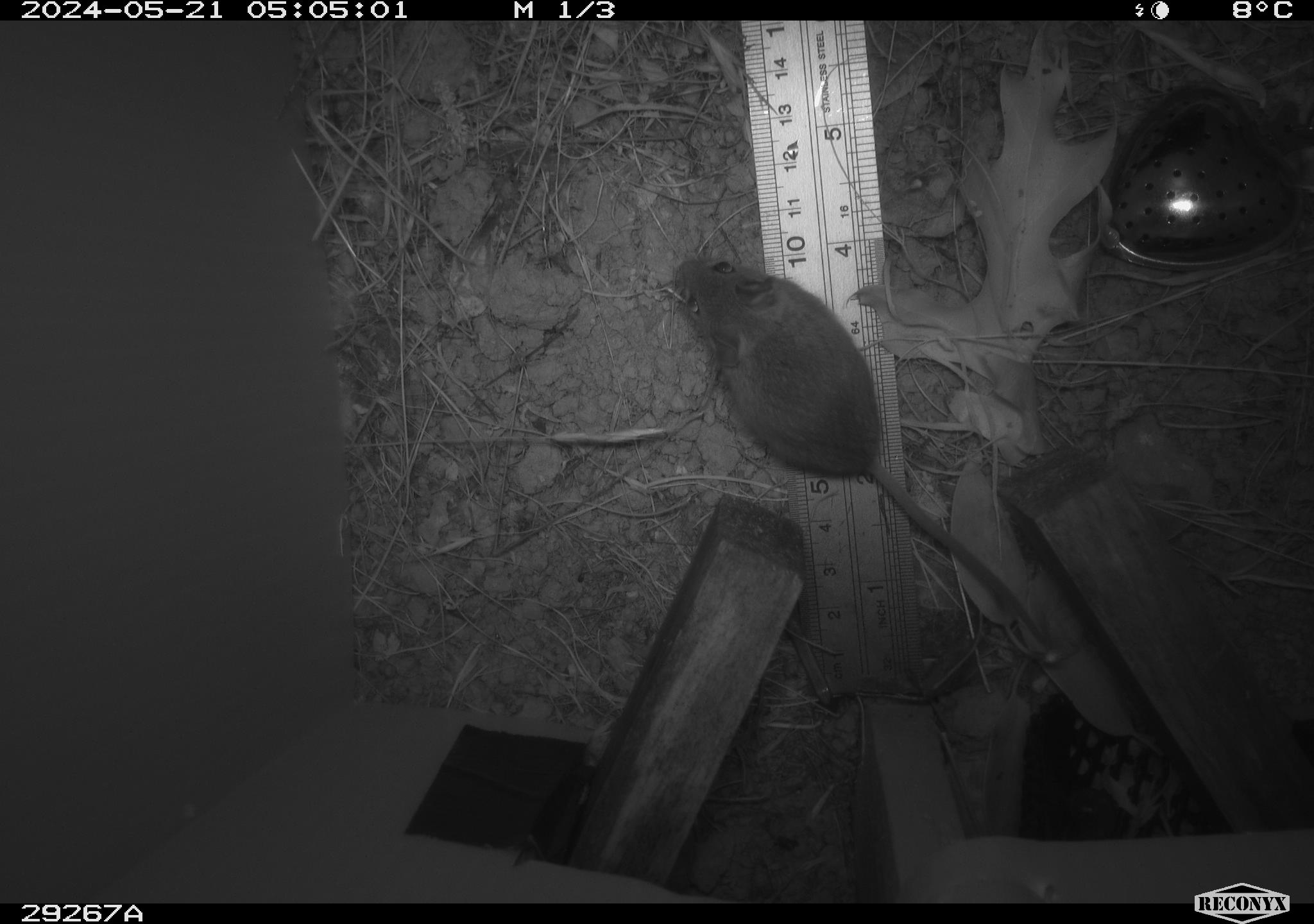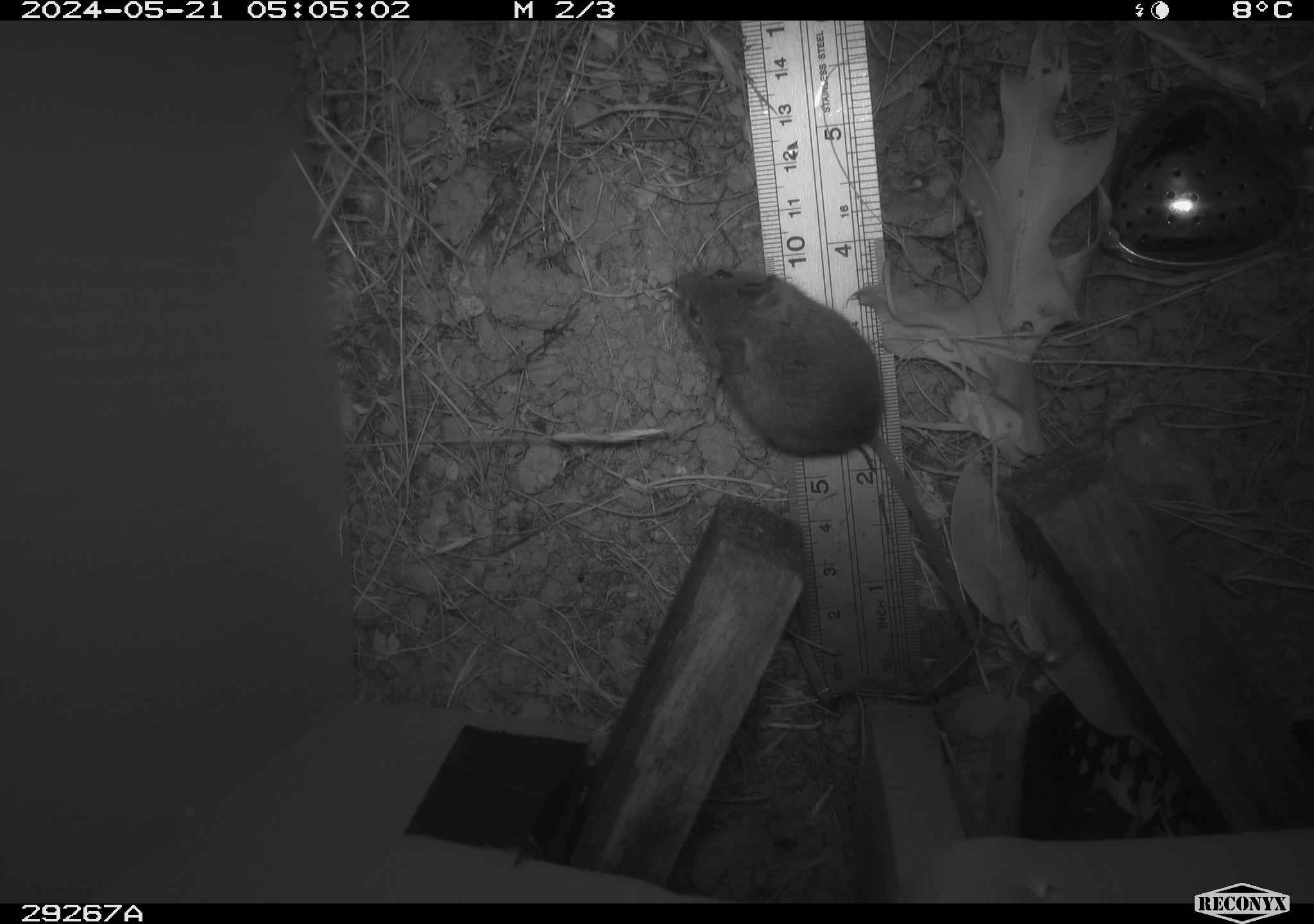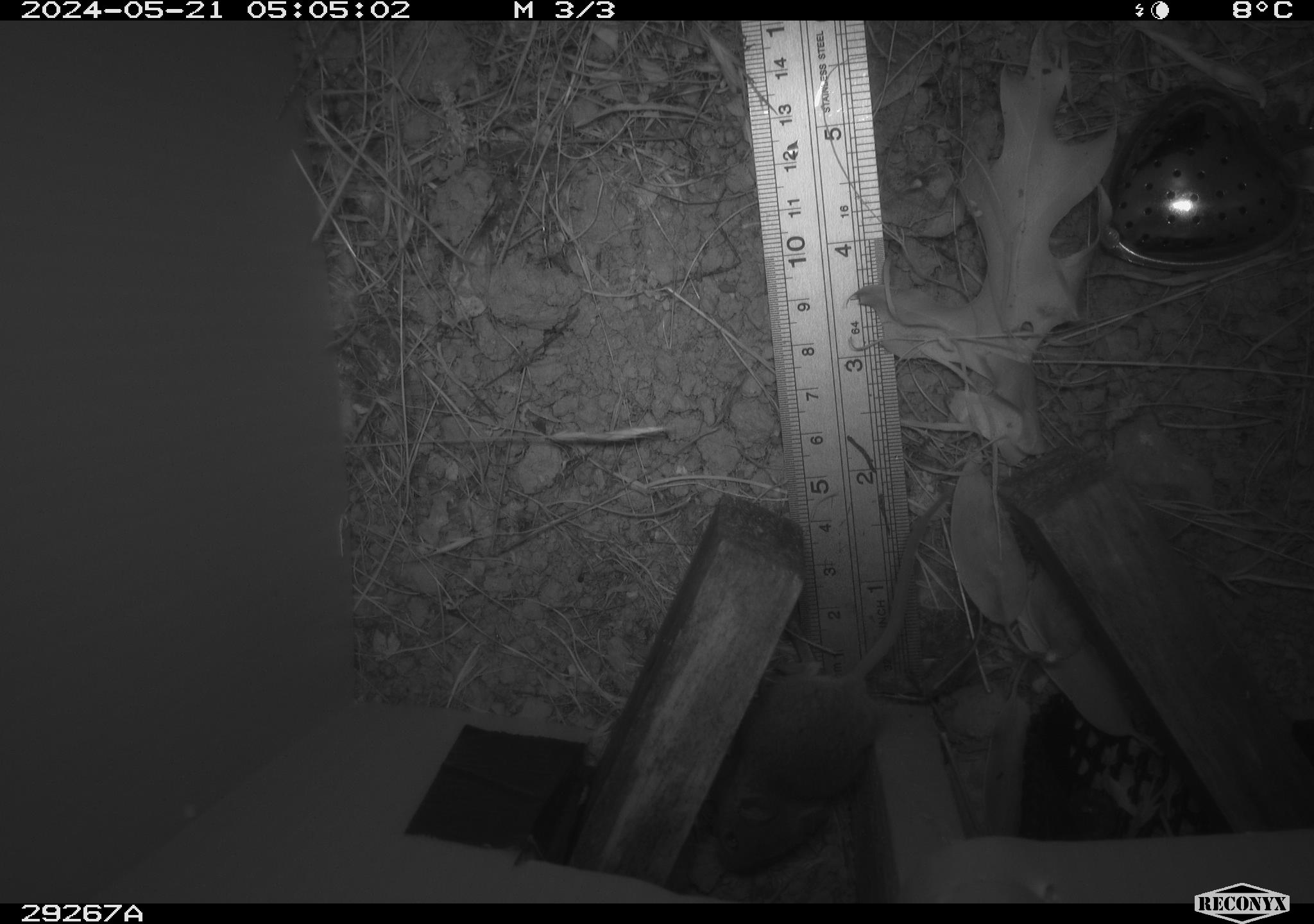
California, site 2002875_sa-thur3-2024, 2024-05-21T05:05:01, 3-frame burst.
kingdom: Animalia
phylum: Chordata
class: Mammalia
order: Rodentia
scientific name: Rodentia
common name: mouse species